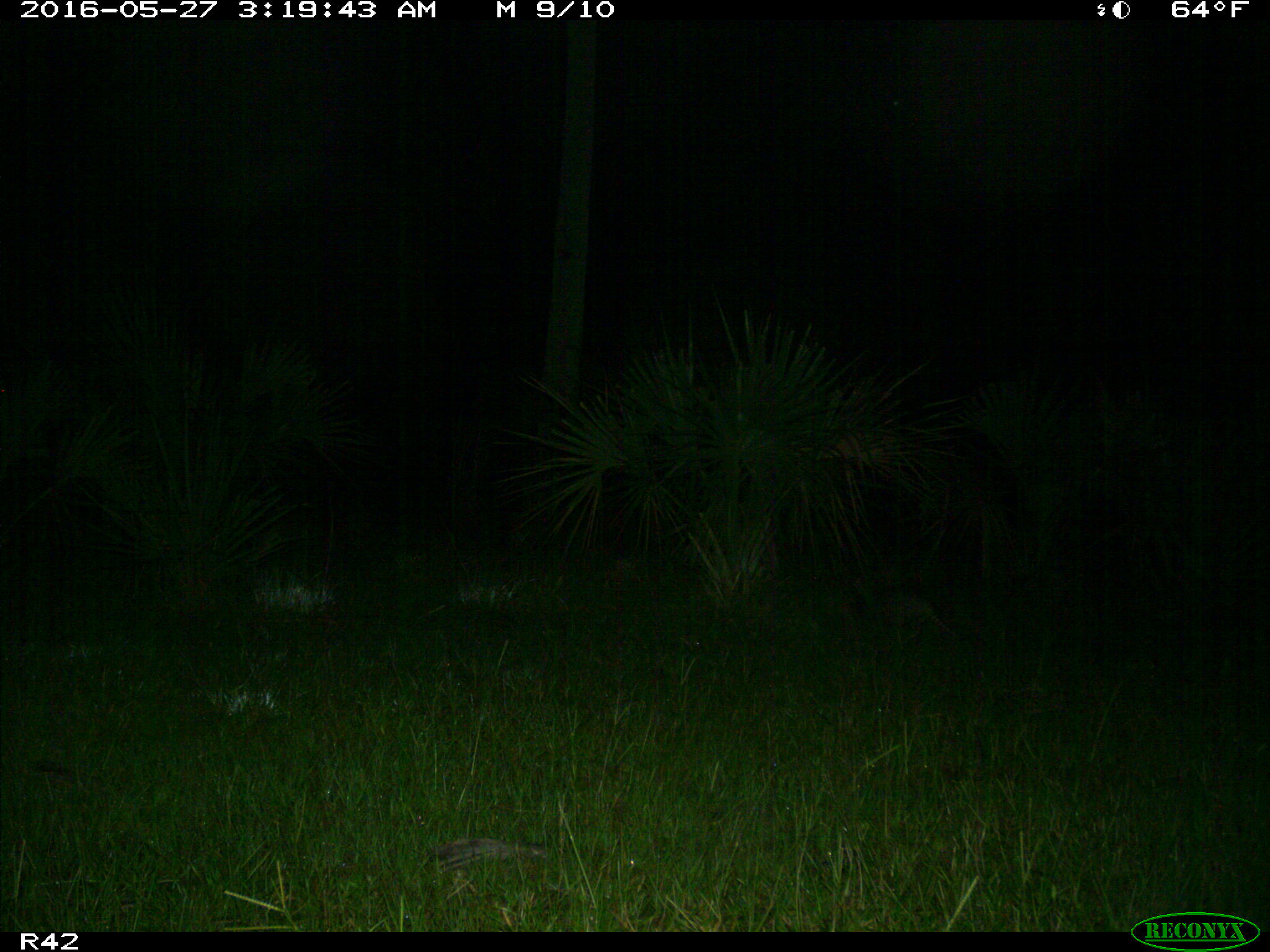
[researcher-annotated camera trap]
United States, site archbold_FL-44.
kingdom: Animalia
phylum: Chordata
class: Mammalia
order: Cingulata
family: Dasypodidae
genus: Dasypus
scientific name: Dasypus novemcinctus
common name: nine-banded armadillo